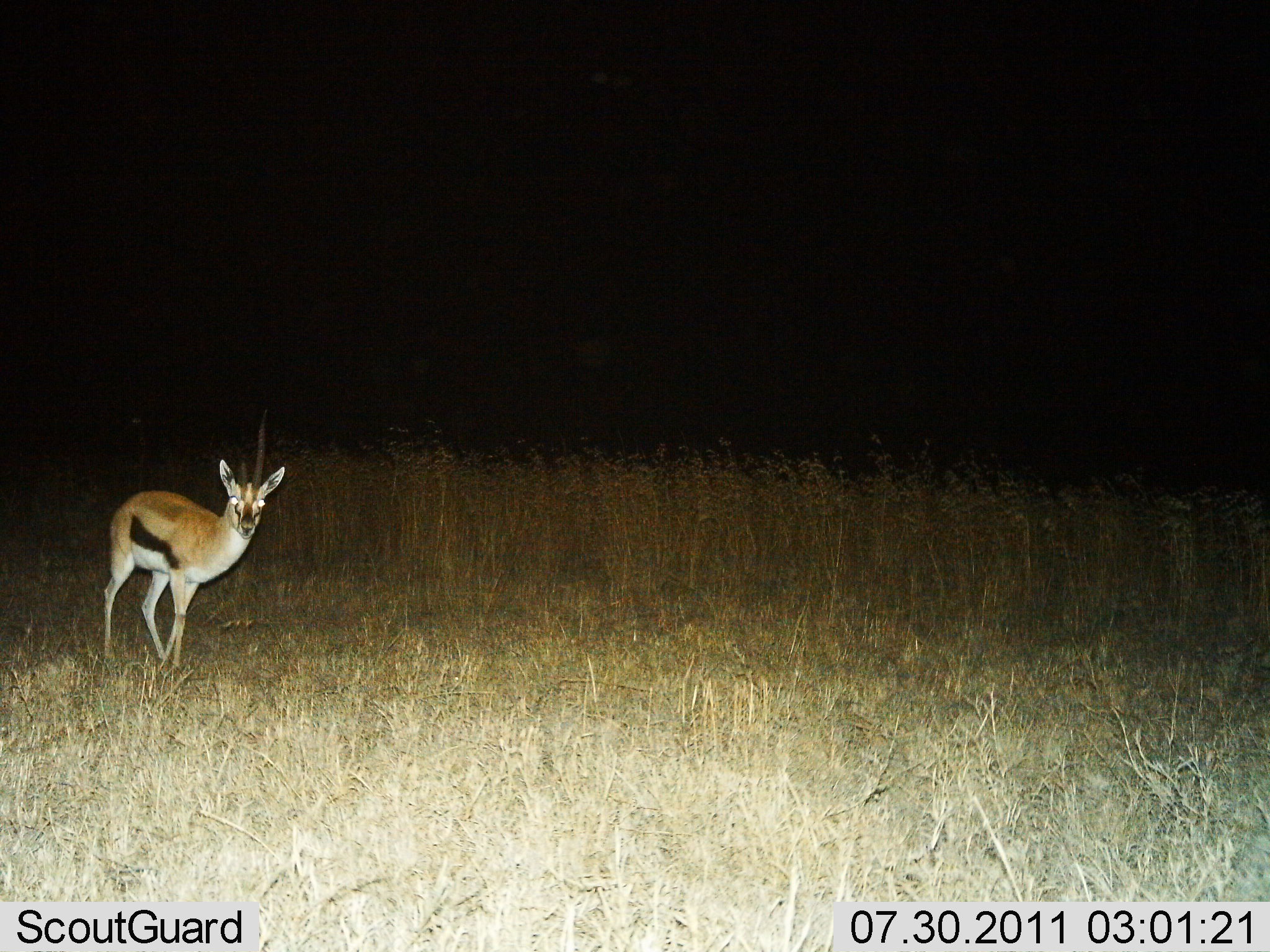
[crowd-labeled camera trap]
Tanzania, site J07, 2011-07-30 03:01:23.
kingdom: Animalia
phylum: Chordata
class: Mammalia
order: Artiodactyla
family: Bovidae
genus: Eudorcas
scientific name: Eudorcas thomsonii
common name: thomson's gazelle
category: gazellethomsons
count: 1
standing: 46%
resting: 0%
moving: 62%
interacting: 0%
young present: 0%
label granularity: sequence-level